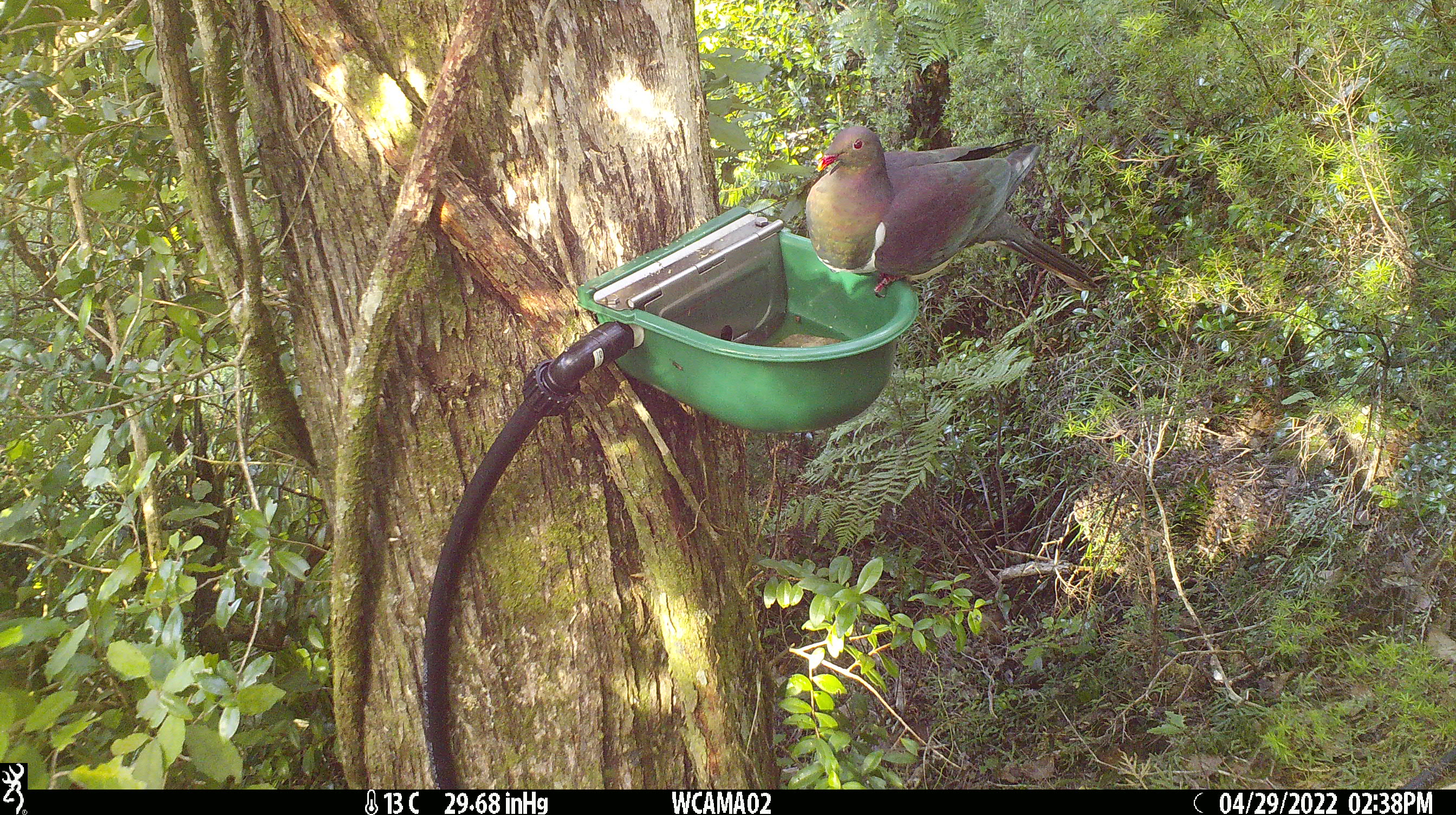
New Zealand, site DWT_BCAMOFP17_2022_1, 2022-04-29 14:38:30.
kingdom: Animalia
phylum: Chordata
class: Aves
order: Columbiformes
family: Columbidae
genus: Hemiphaga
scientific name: Hemiphaga novaeseelandiae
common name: new zealand pigeon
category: kereru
Kereru (new zealand pigeon) (Hemiphaga novaeseelandiae).